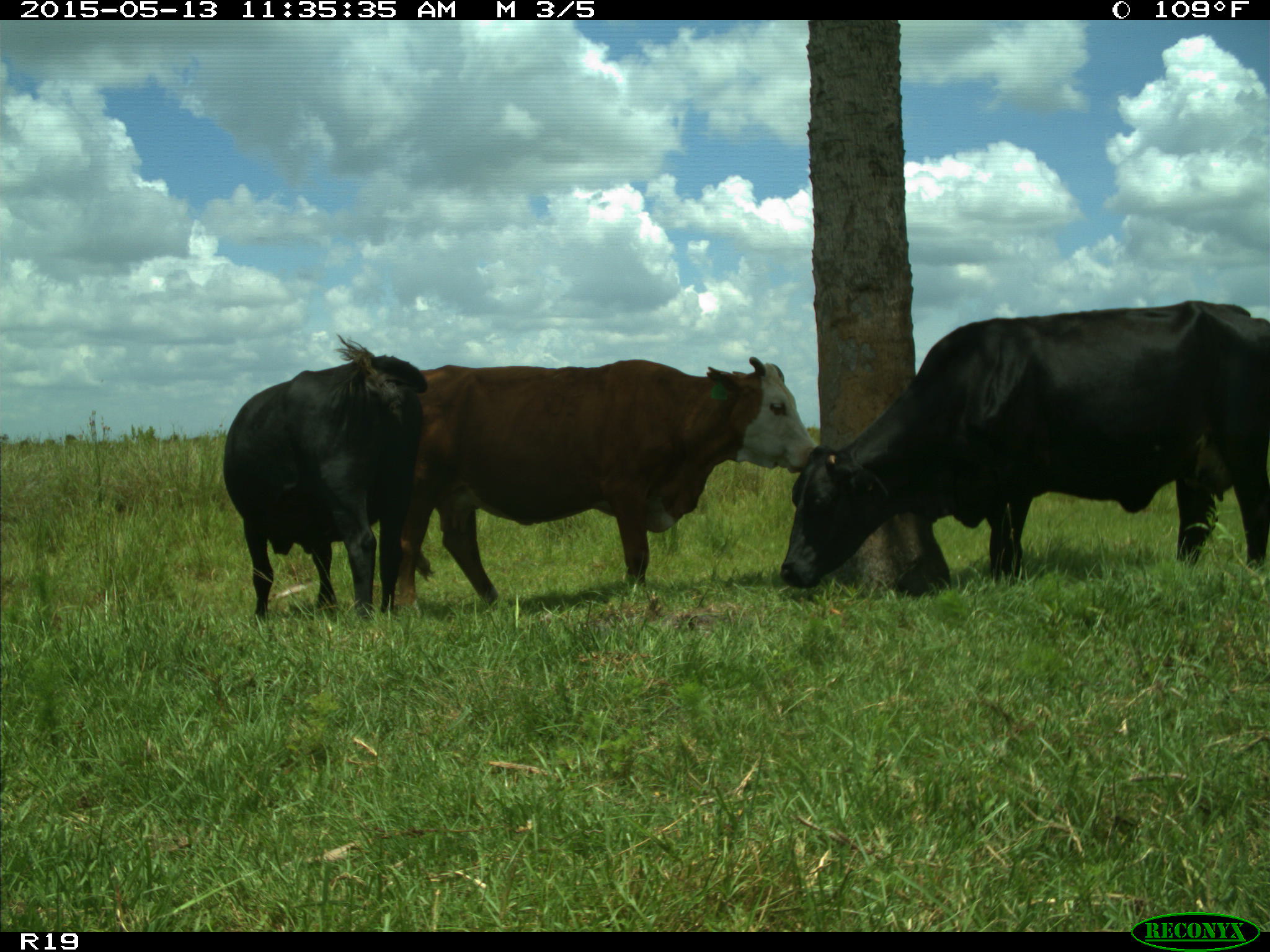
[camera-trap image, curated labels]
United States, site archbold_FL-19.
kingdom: Animalia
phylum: Chordata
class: Mammalia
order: Artiodactyla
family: Bovidae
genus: Bos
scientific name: Bos taurus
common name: domestic cow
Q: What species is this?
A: Bos taurus (domestic cow).